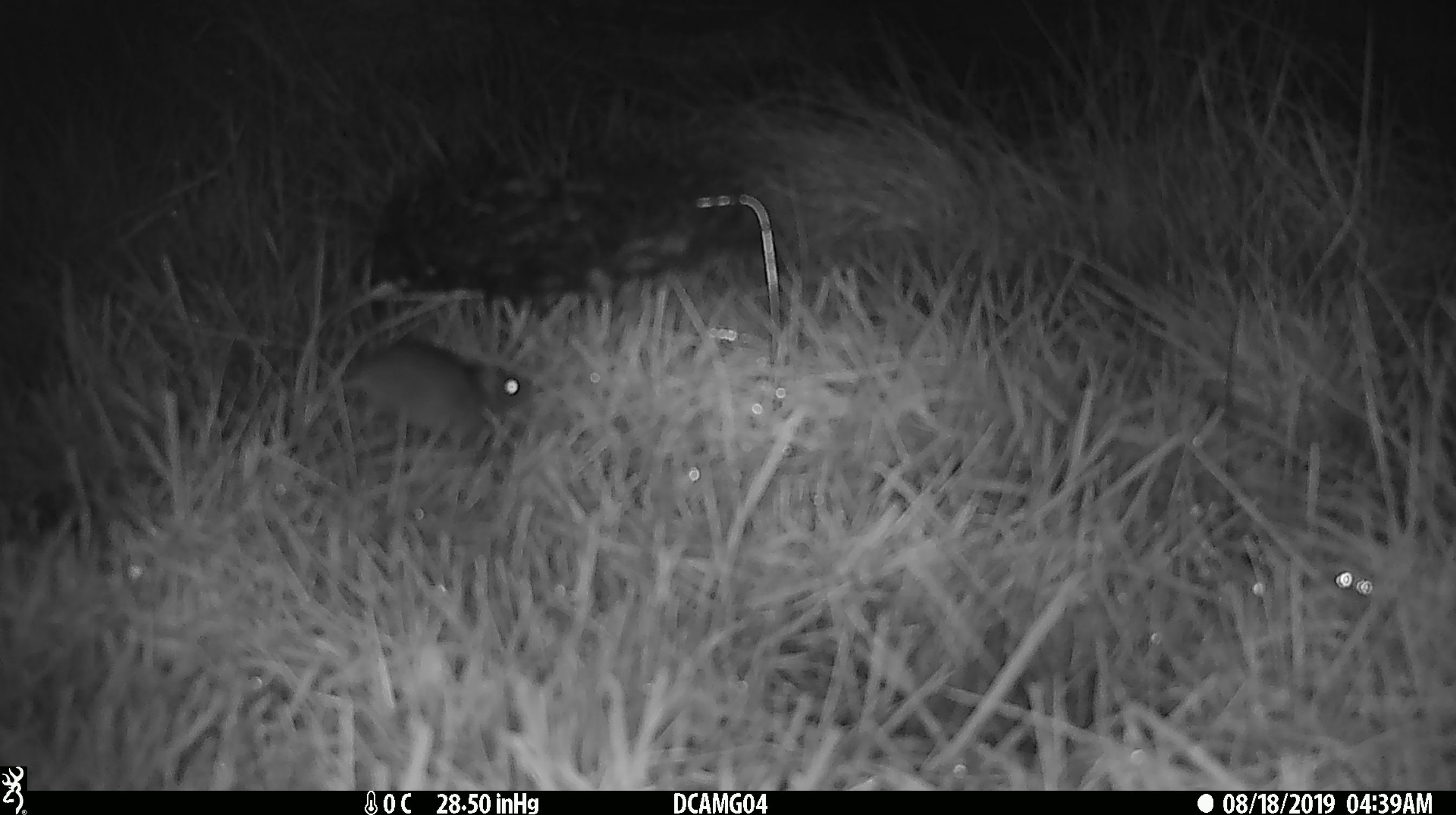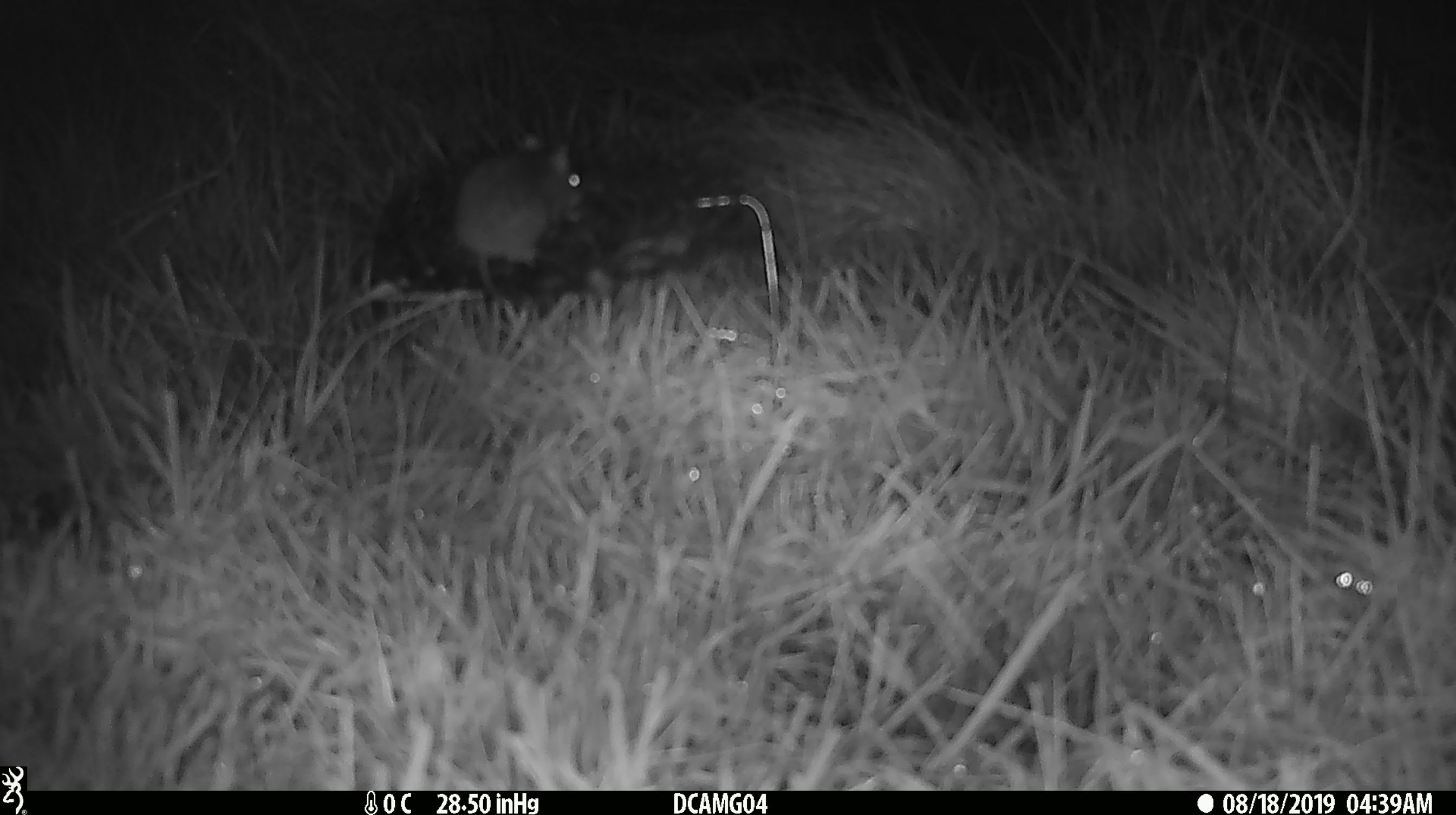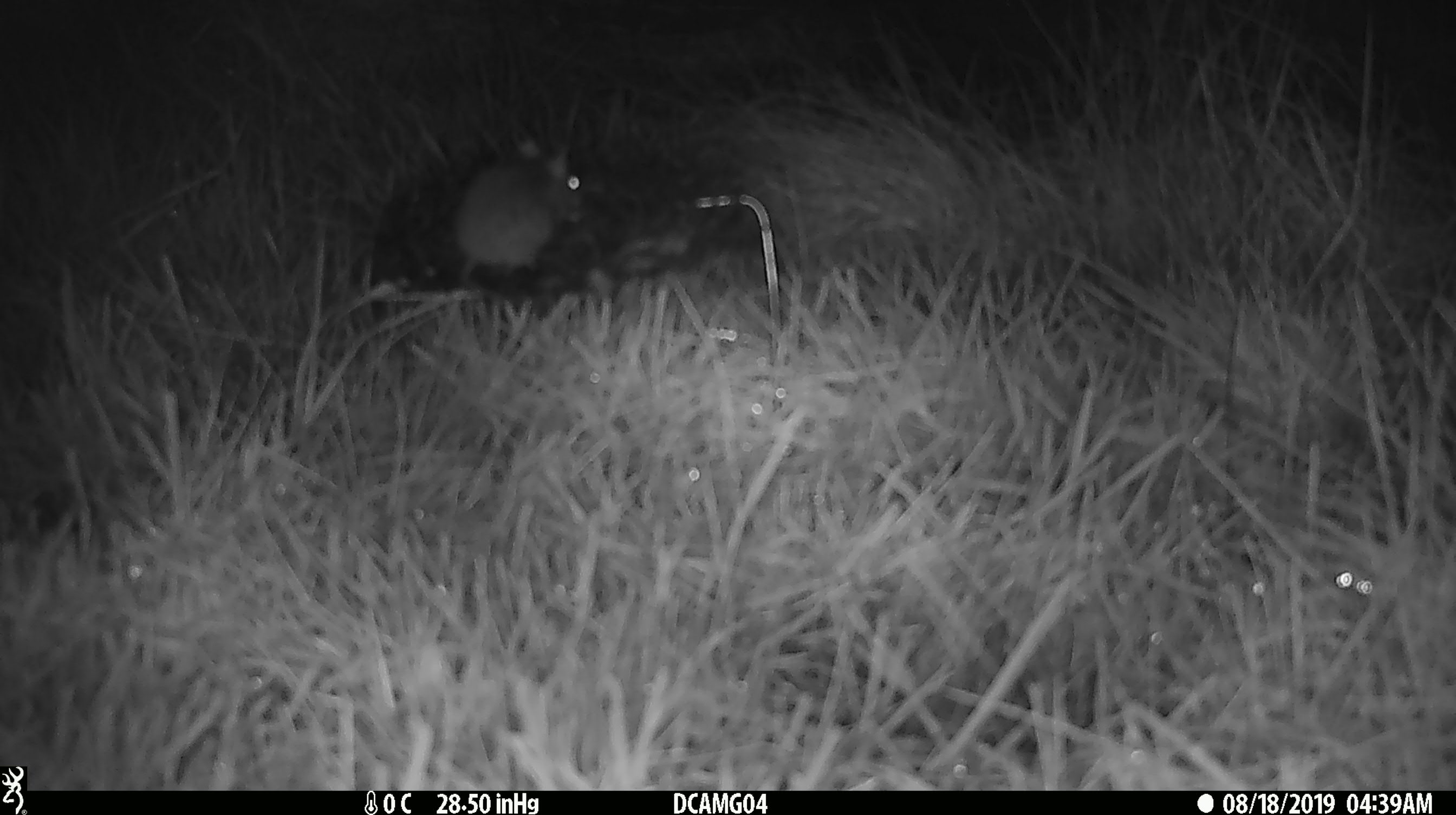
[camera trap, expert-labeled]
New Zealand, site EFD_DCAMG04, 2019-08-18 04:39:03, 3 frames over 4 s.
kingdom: Animalia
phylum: Chordata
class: Mammalia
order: Rodentia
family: Muridae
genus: Mus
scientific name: Mus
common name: mouse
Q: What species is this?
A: Mouse (Mus).